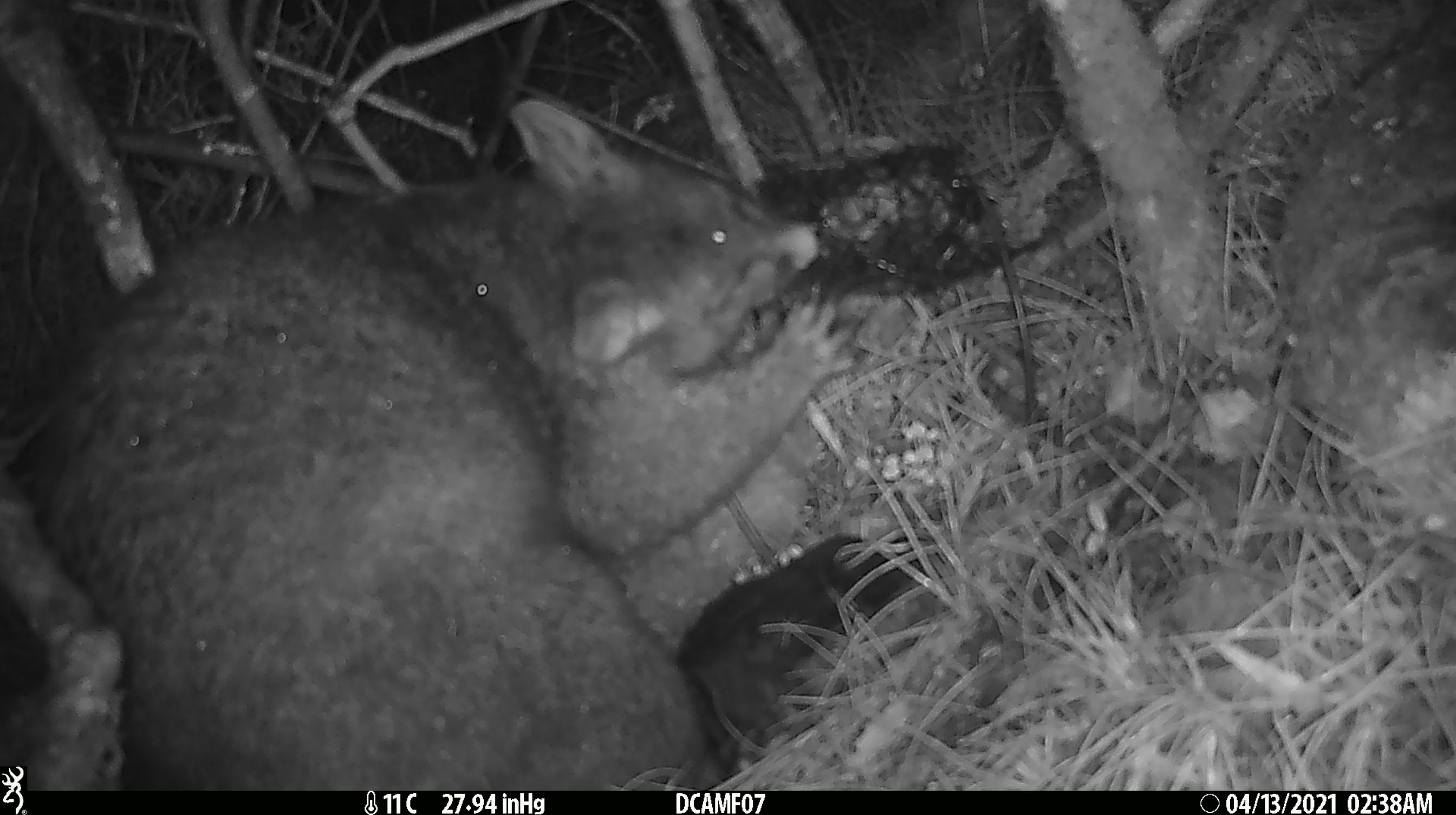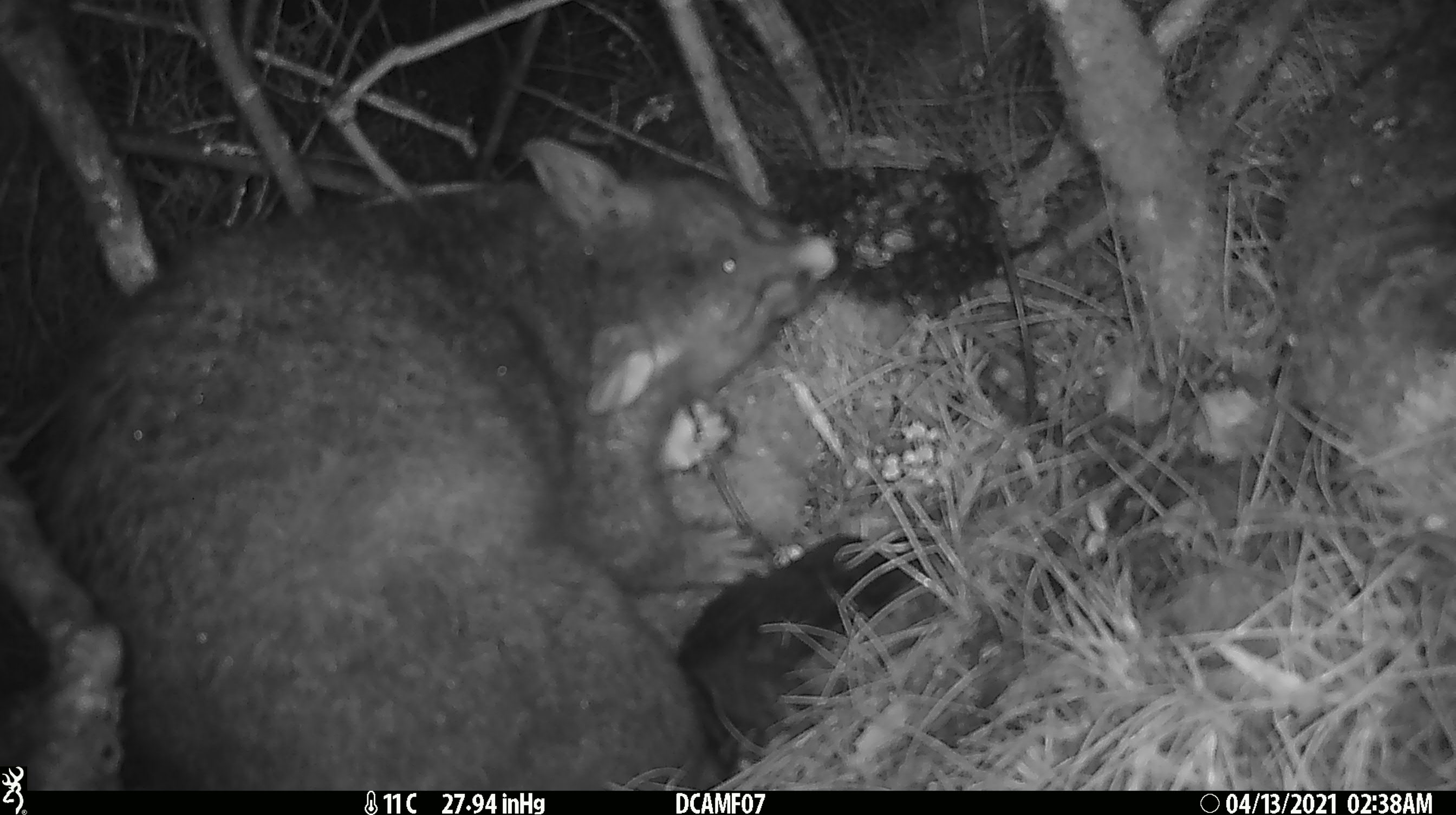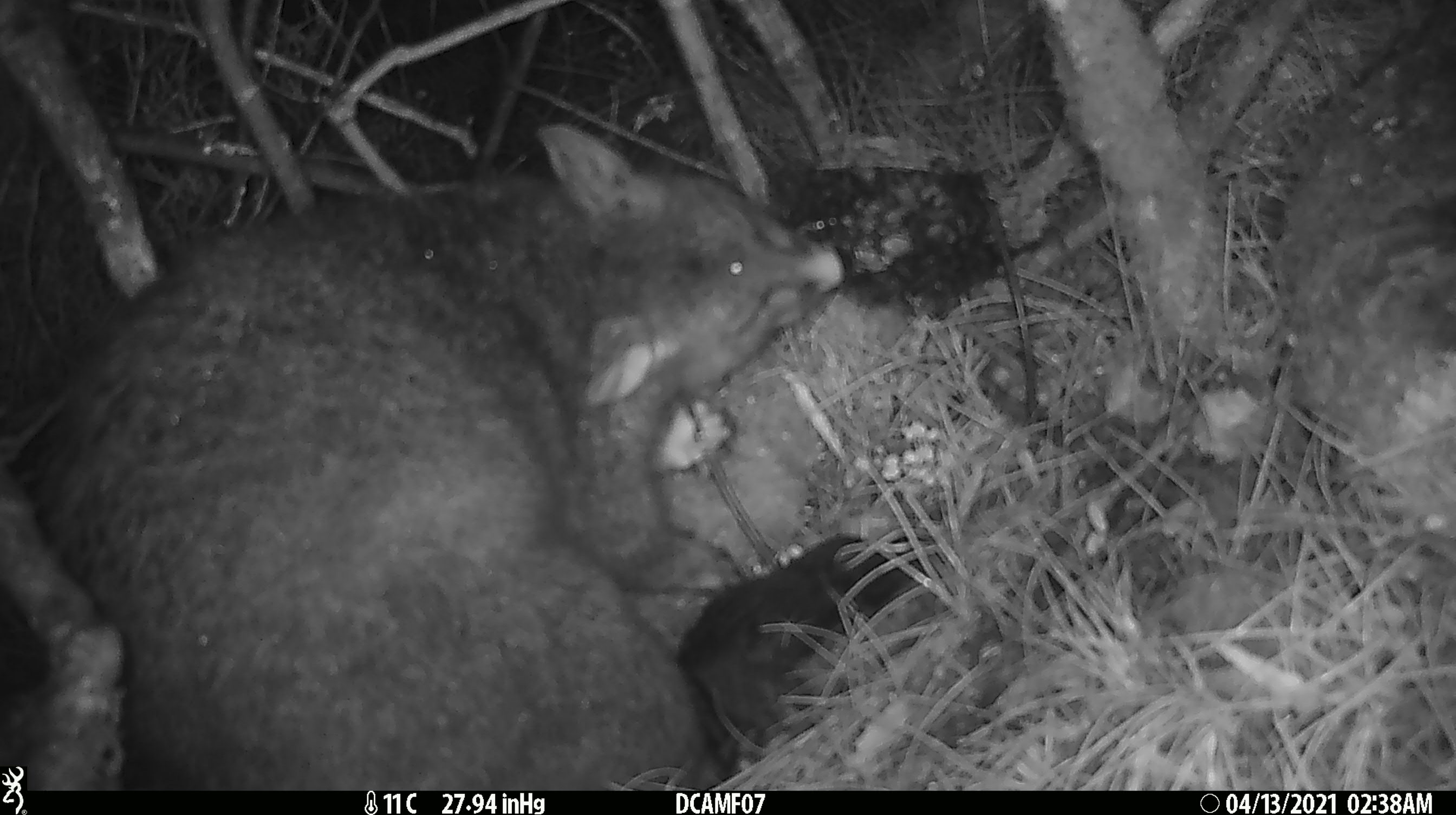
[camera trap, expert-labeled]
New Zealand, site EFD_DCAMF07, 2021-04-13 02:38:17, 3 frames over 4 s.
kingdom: Animalia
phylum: Chordata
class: Mammalia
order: Diprotodontia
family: Phalangeridae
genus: Trichosurus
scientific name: Trichosurus vulpecula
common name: common brushtail possum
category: possum